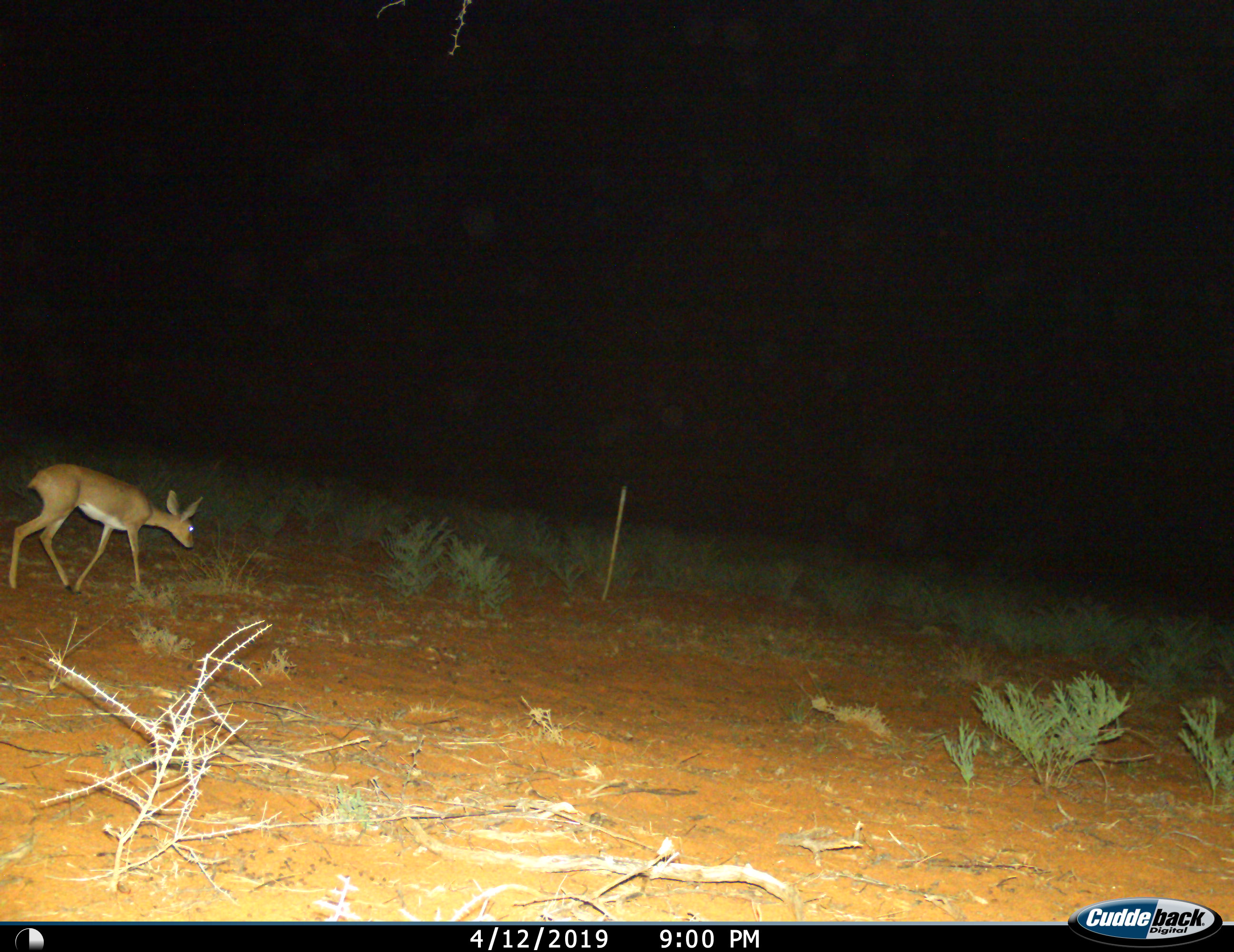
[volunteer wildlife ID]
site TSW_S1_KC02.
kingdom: Animalia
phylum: Chordata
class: Mammalia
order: Artiodactyla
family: Bovidae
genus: Raphicerus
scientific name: Raphicerus campestris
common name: steenbok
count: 1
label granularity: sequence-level